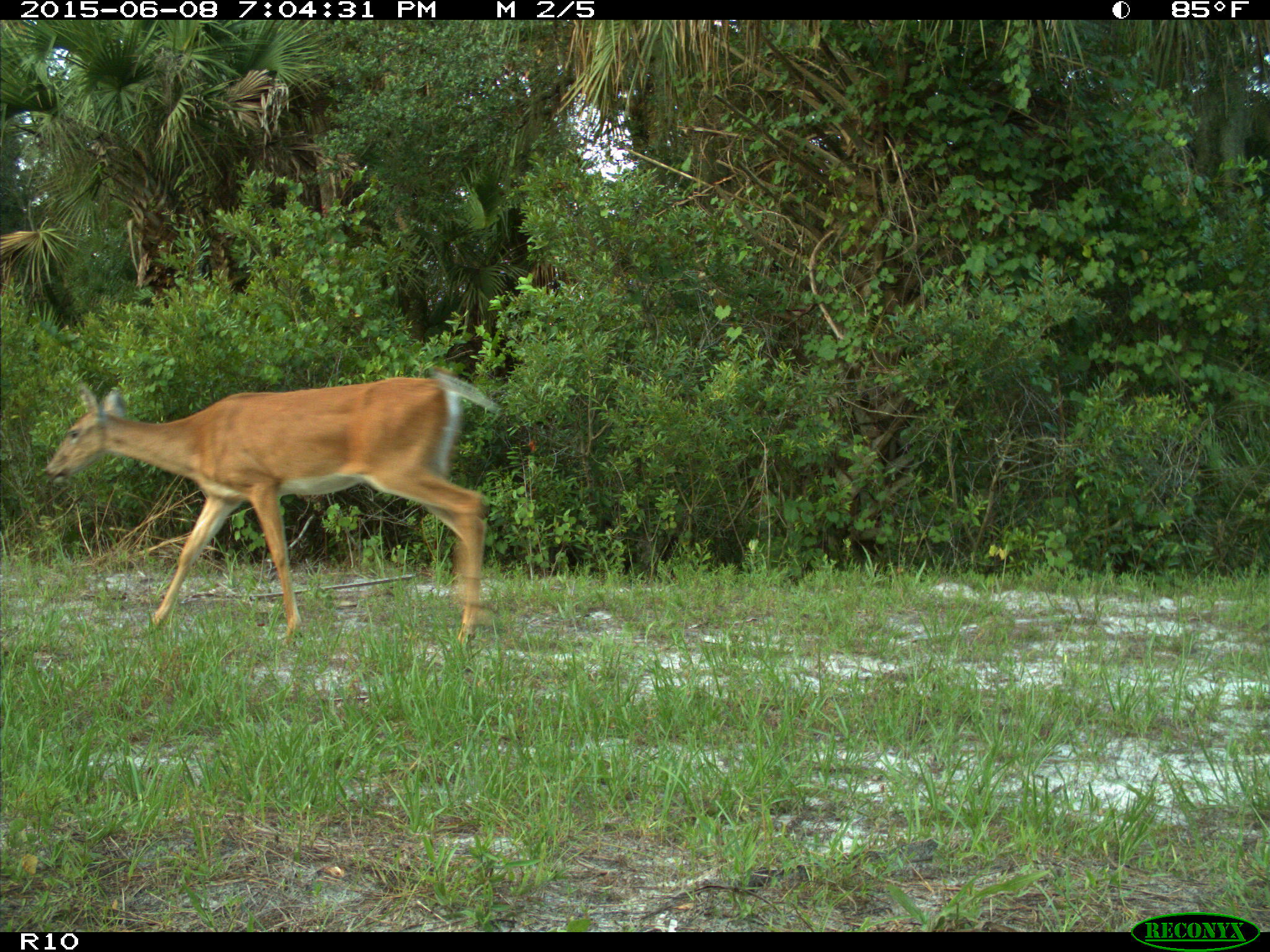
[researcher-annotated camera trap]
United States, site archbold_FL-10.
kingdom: Animalia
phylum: Chordata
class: Mammalia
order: Artiodactyla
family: Cervidae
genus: Odocoileus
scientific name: Odocoileus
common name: deer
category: unidentified deer